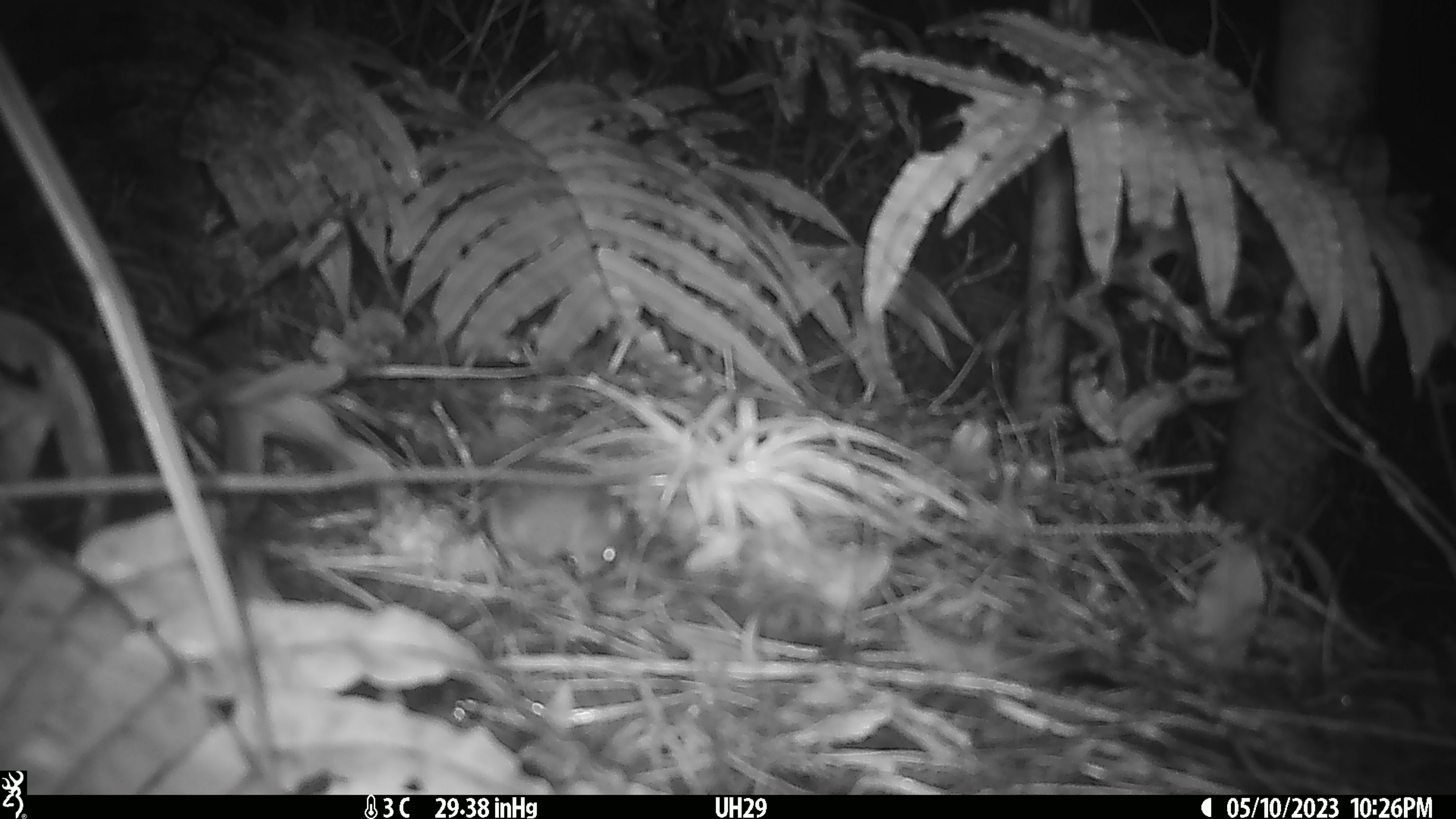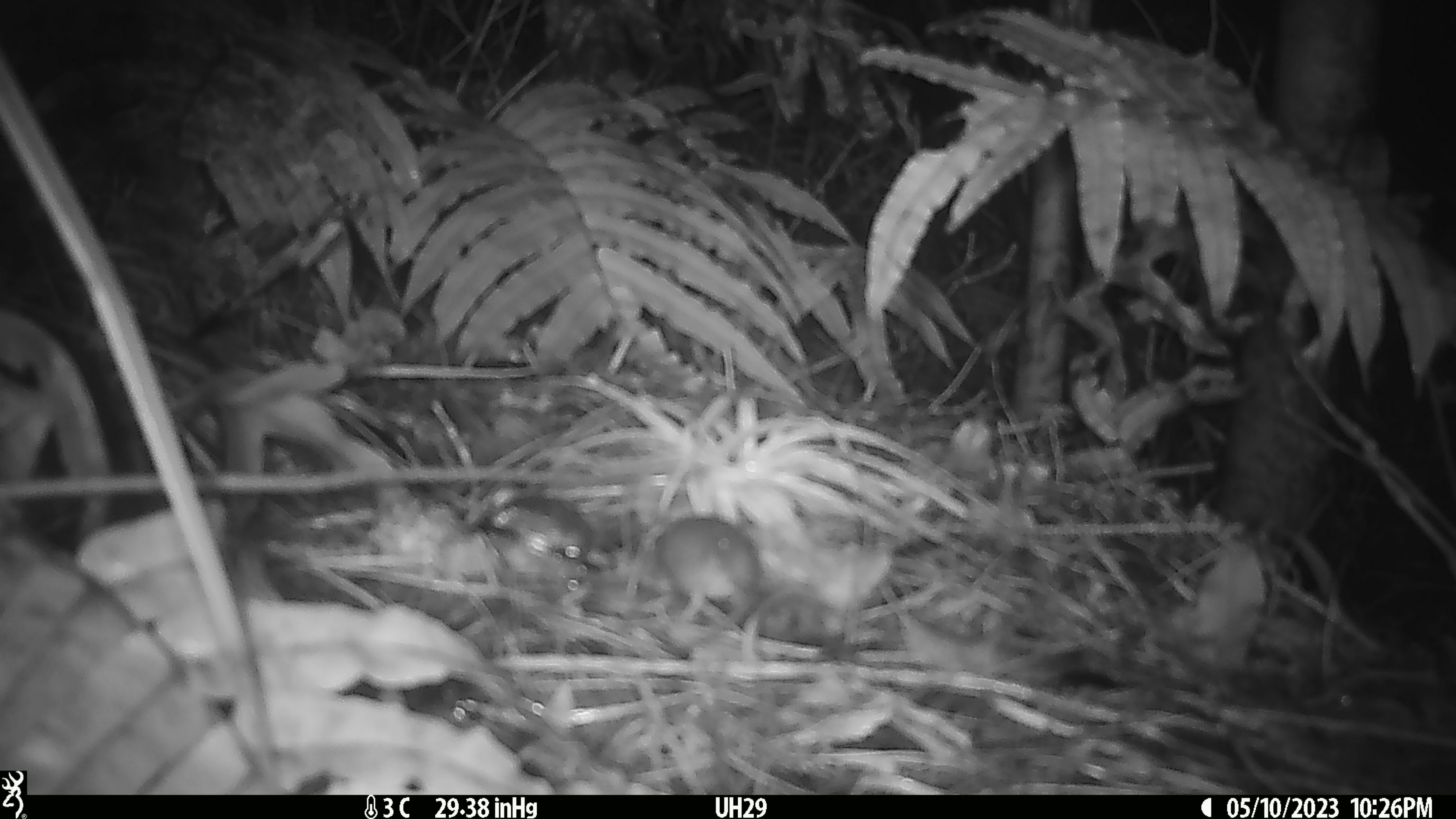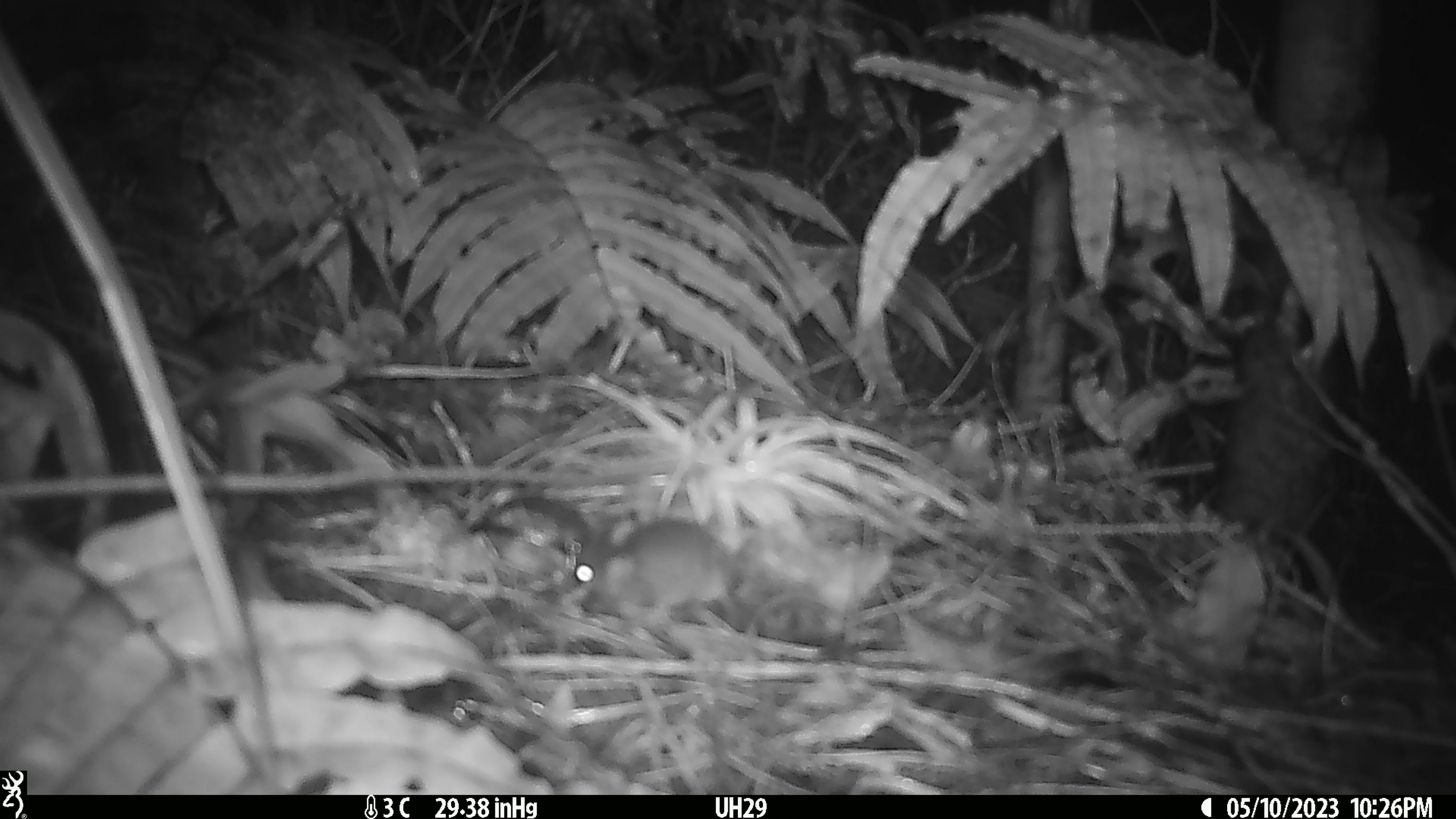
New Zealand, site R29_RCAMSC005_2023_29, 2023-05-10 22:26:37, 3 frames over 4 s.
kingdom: Animalia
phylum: Chordata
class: Mammalia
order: Rodentia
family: Muridae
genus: Mus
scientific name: Mus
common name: mouse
Mouse (Mus).